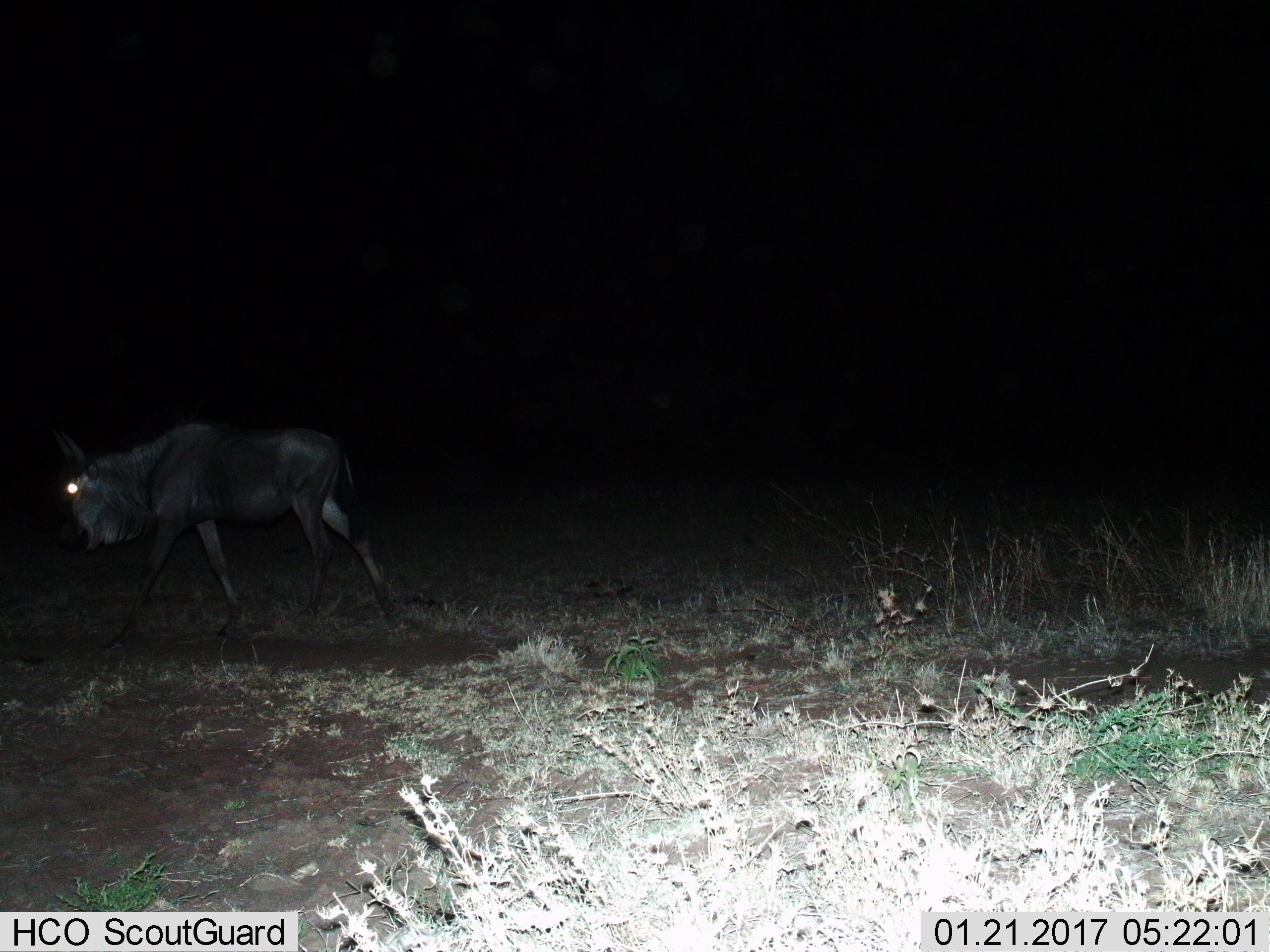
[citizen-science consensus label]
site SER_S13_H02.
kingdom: Animalia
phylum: Chordata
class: Mammalia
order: Artiodactyla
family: Bovidae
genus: Connochaetes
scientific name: Connochaetes taurinus taurinus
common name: blue wildebeest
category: wildebeestblue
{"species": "wildebeestblue (blue wildebeest) (Connochaetes taurinus taurinus)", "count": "1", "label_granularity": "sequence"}